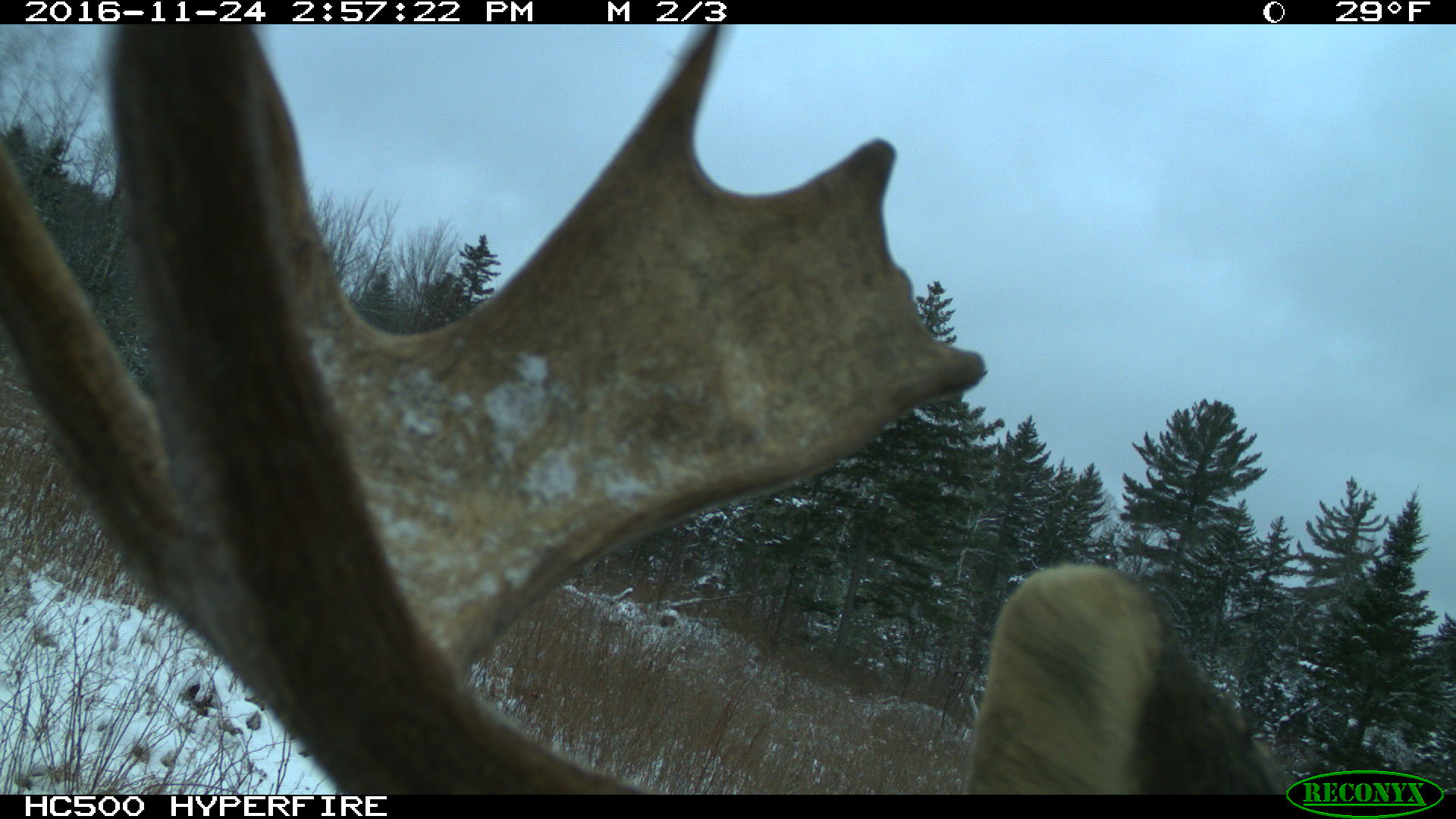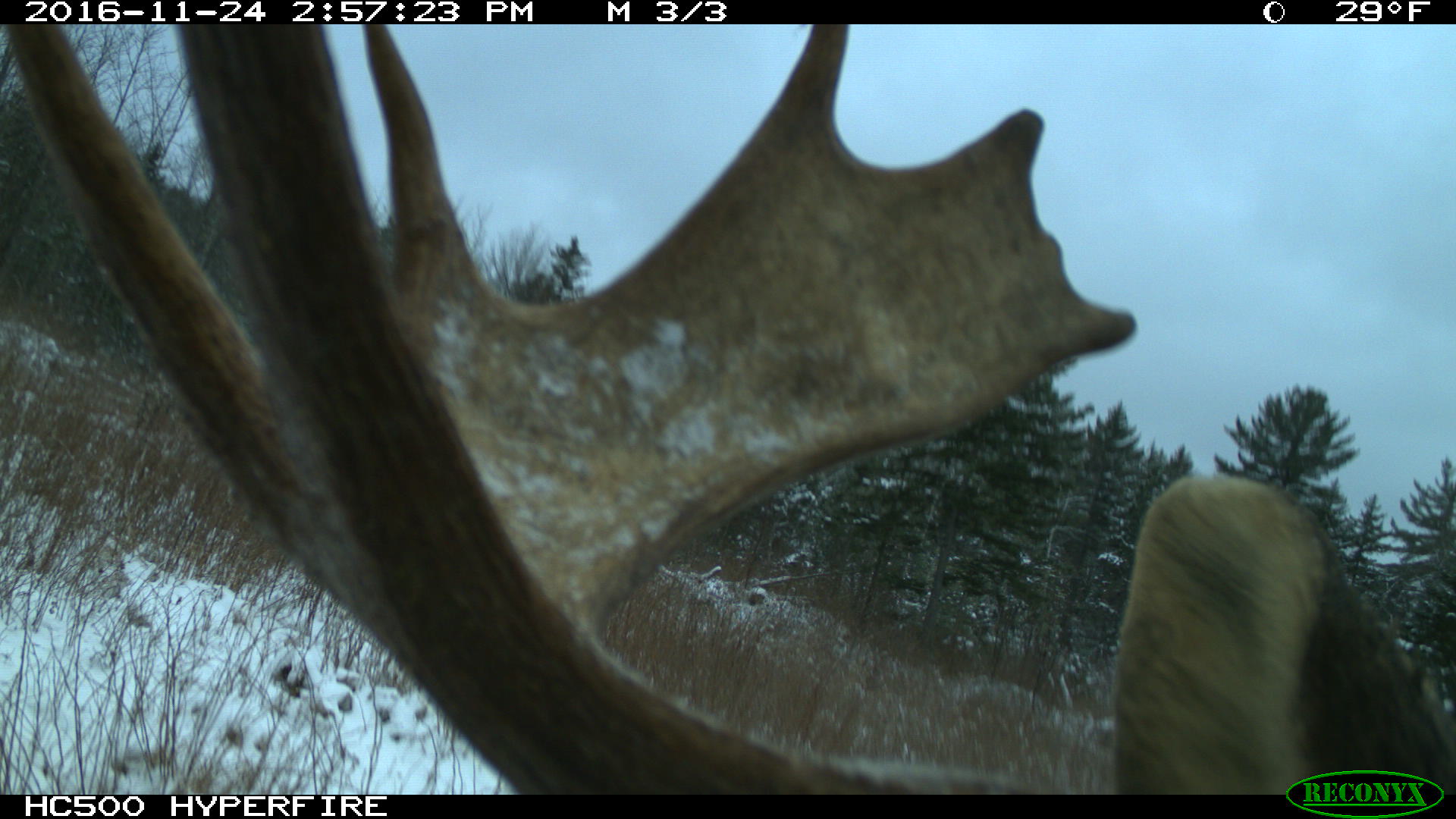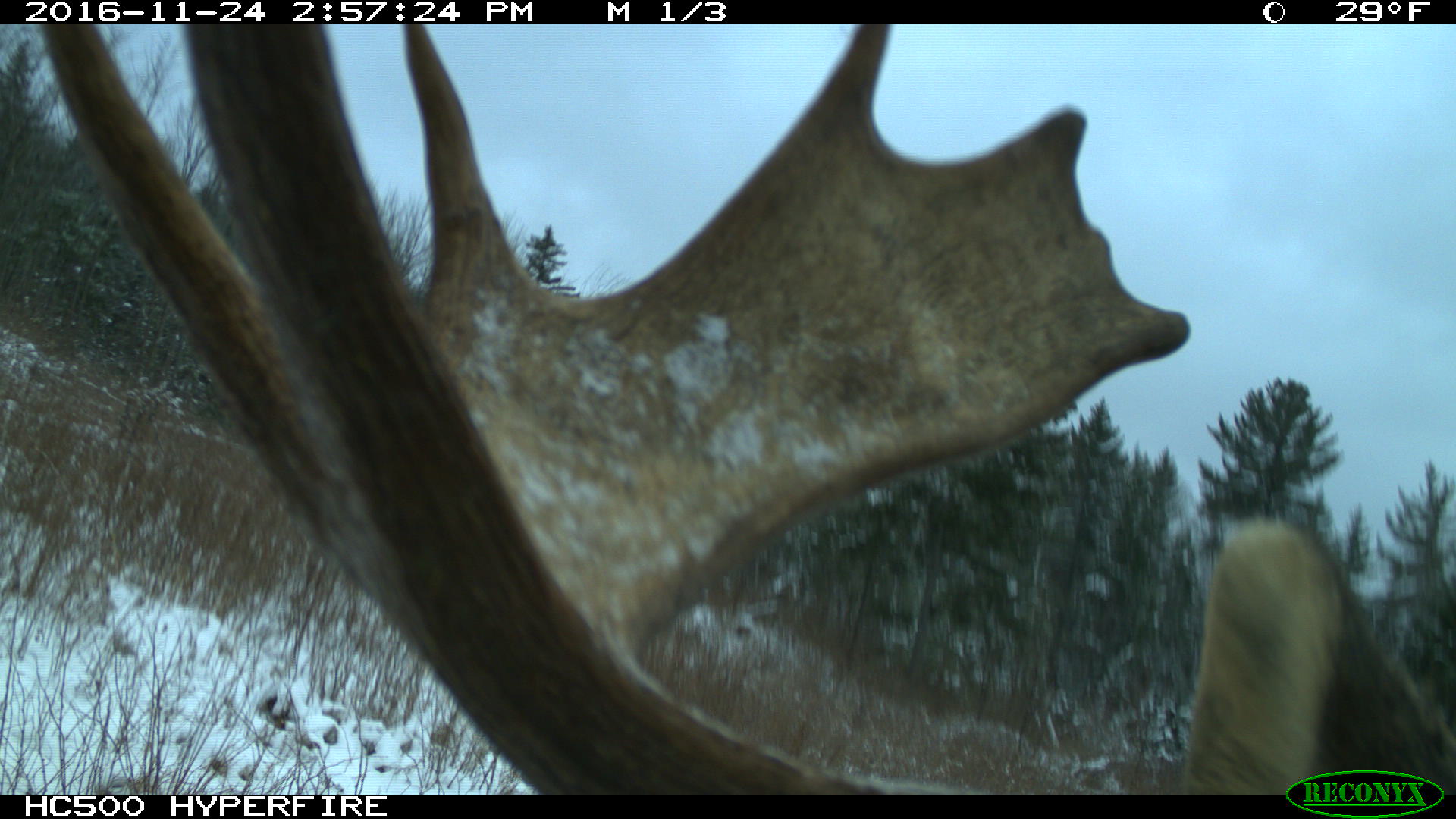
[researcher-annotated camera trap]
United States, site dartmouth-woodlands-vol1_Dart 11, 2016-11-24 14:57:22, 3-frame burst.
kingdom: Animalia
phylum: Chordata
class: Mammalia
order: Artiodactyla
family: Cervidae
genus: Alces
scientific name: Alces alces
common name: moose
Moose (Alces alces).